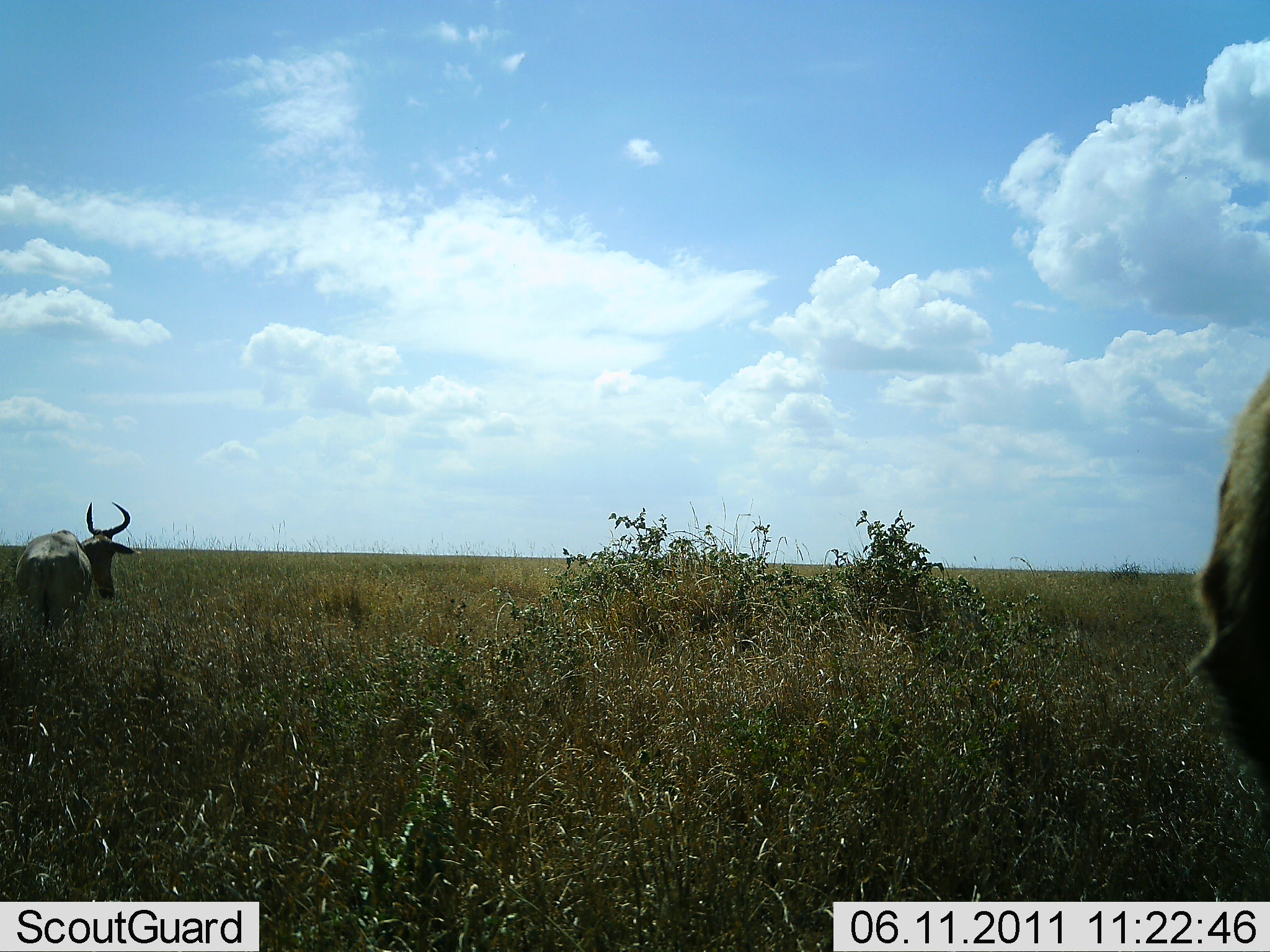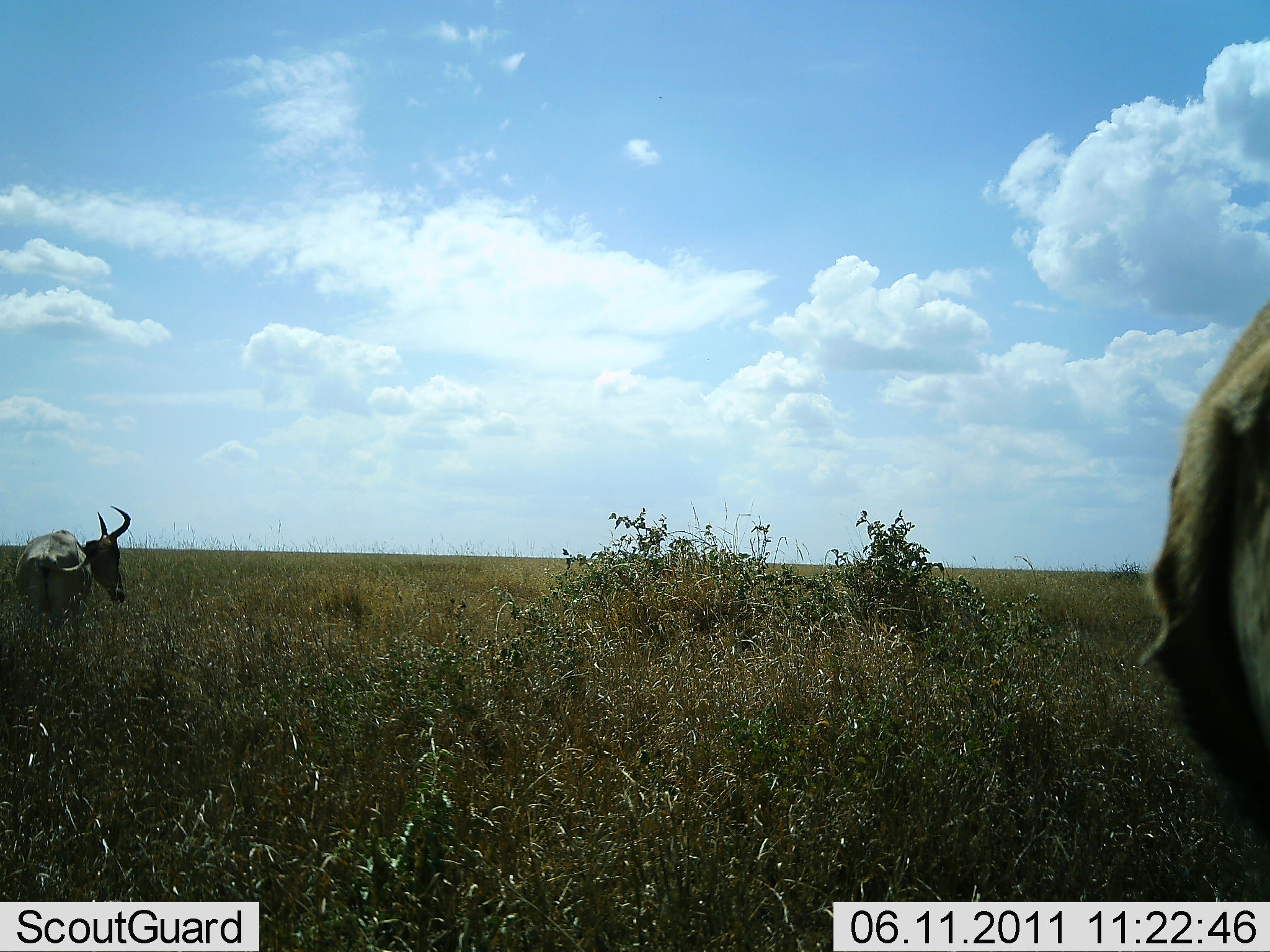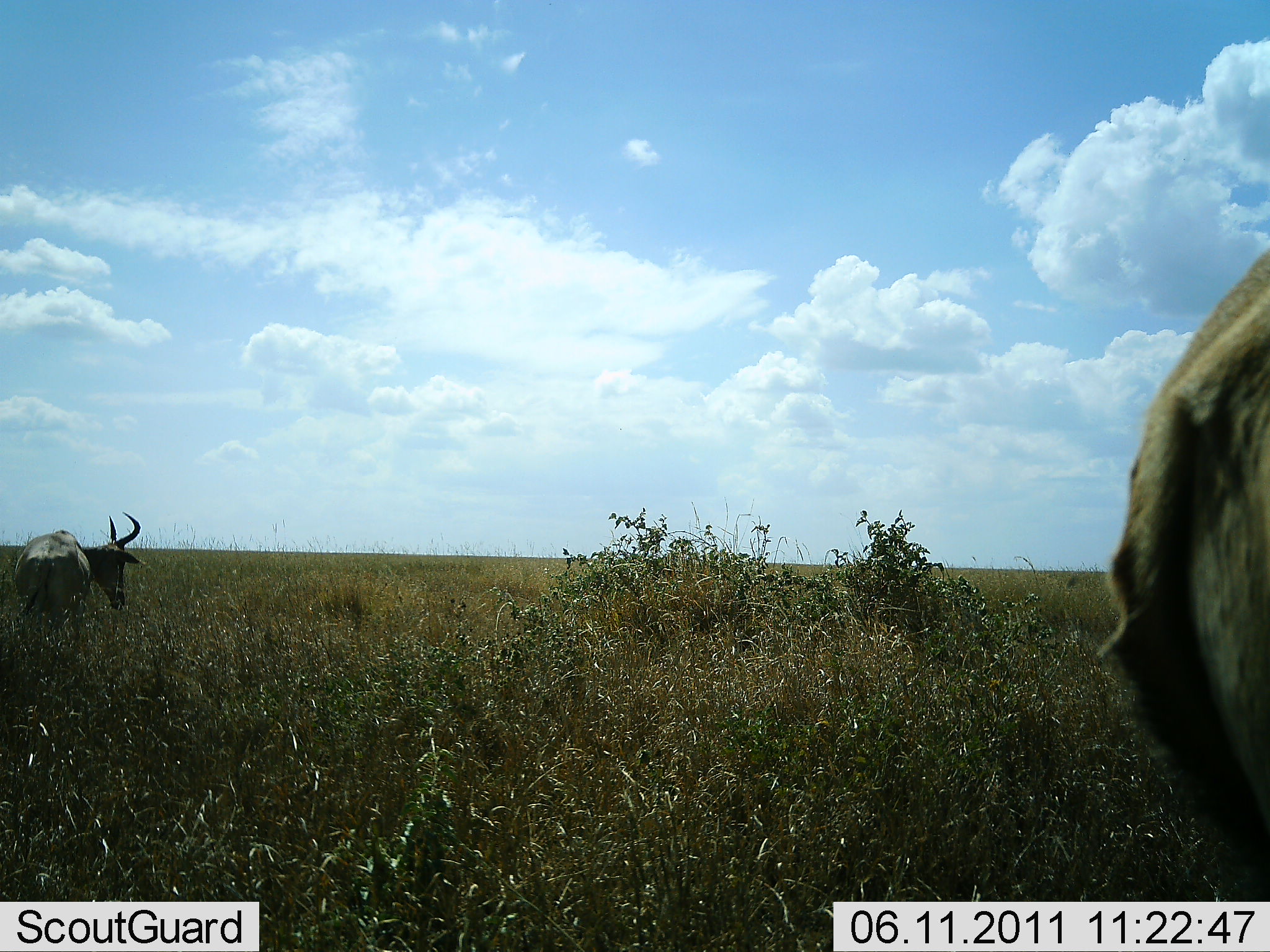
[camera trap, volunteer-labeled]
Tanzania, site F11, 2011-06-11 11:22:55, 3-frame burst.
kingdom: Animalia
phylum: Chordata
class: Mammalia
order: Artiodactyla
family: Bovidae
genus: Alcelaphus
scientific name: Alcelaphus buselaphus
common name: hartebeest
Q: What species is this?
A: Hartebeest (Alcelaphus buselaphus).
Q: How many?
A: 2.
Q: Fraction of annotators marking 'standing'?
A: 80%.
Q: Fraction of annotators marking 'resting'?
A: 0%.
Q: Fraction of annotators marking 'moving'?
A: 20%.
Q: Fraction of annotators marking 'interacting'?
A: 0%.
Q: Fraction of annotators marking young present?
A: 0%.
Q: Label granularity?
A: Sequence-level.